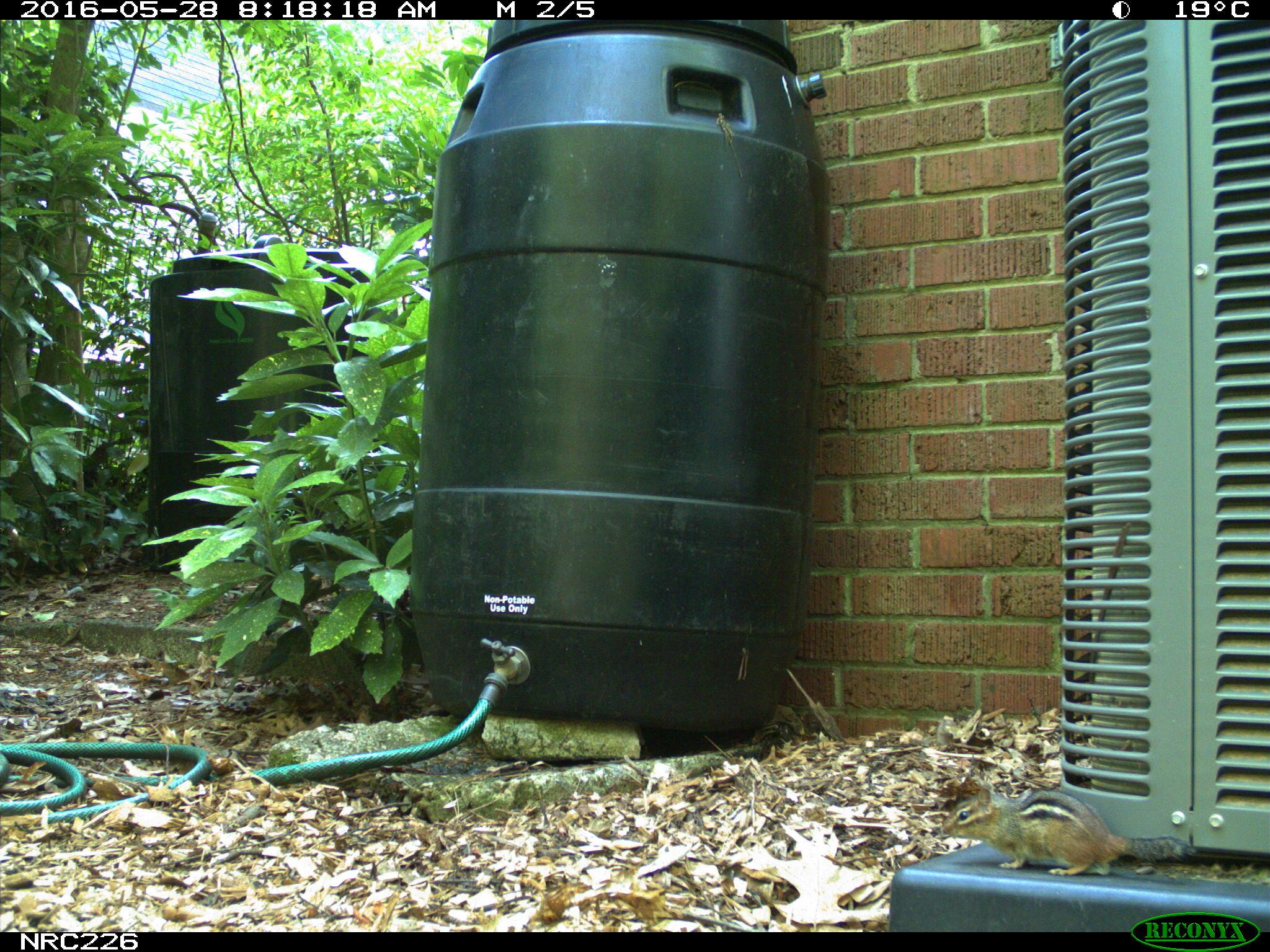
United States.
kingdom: Animalia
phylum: Chordata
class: Mammalia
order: Rodentia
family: Sciuridae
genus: Tamias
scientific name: Tamias striatus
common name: eastern chipmunk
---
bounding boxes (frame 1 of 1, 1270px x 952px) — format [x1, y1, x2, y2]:
Eastern Chipmunk: [940, 778, 1188, 878]